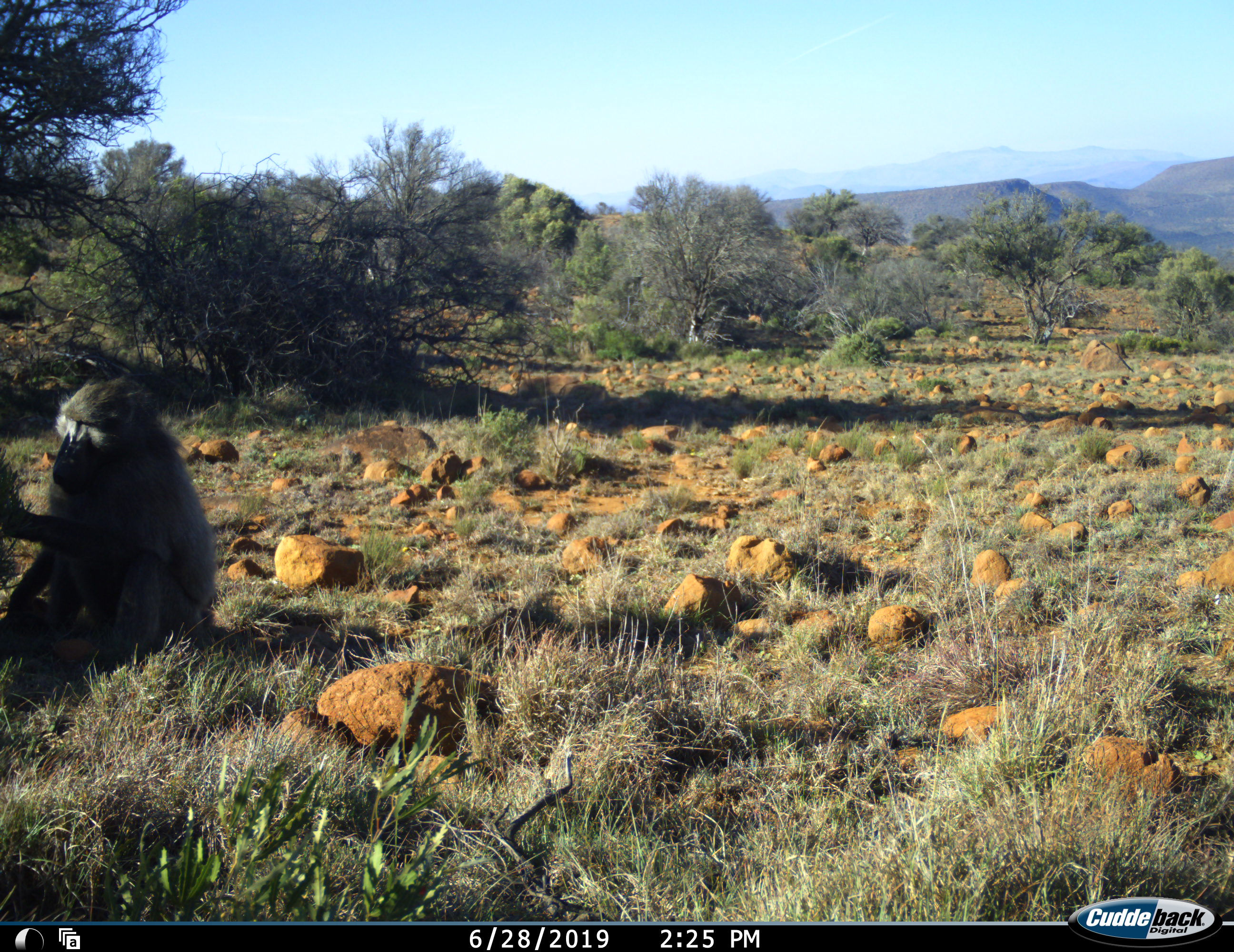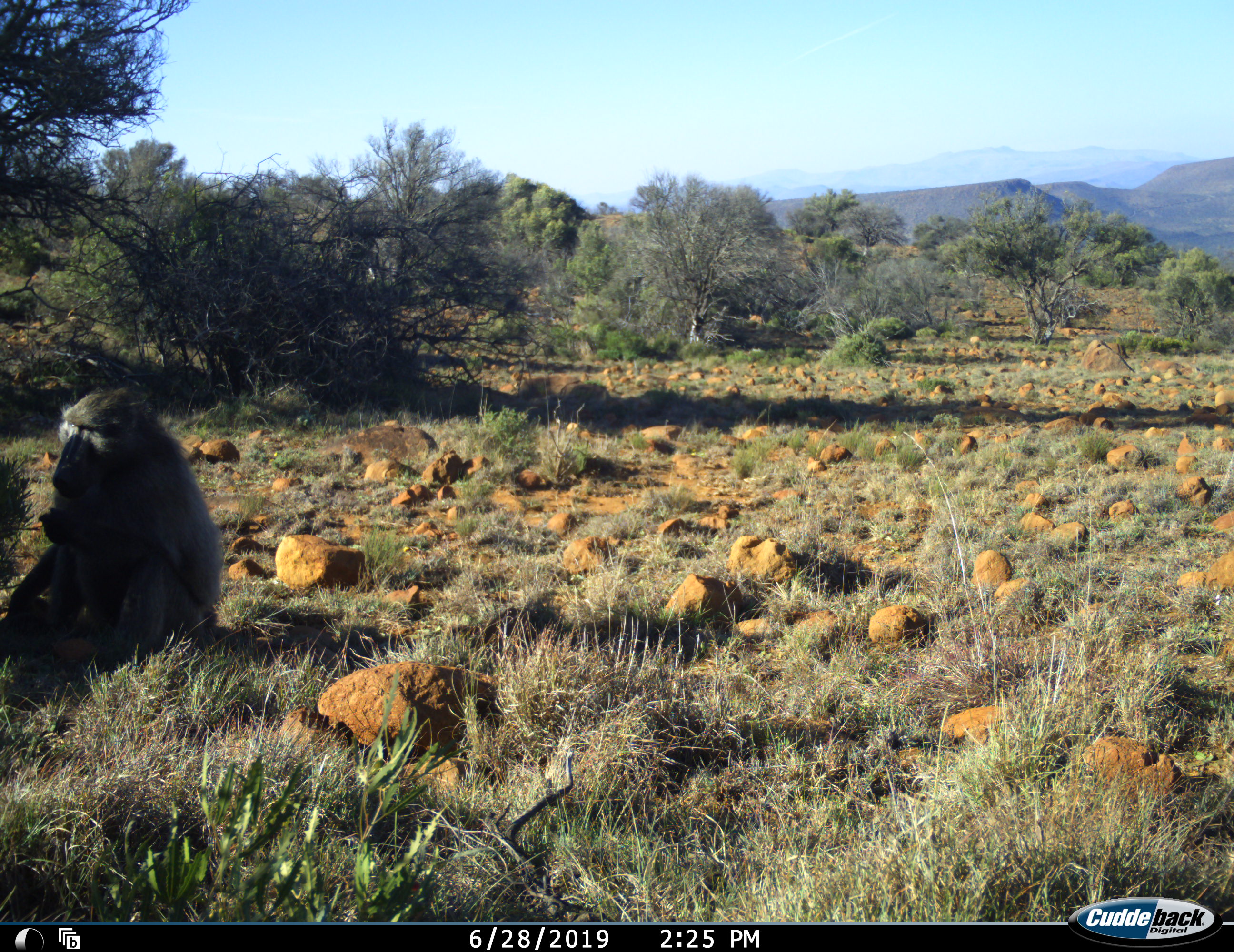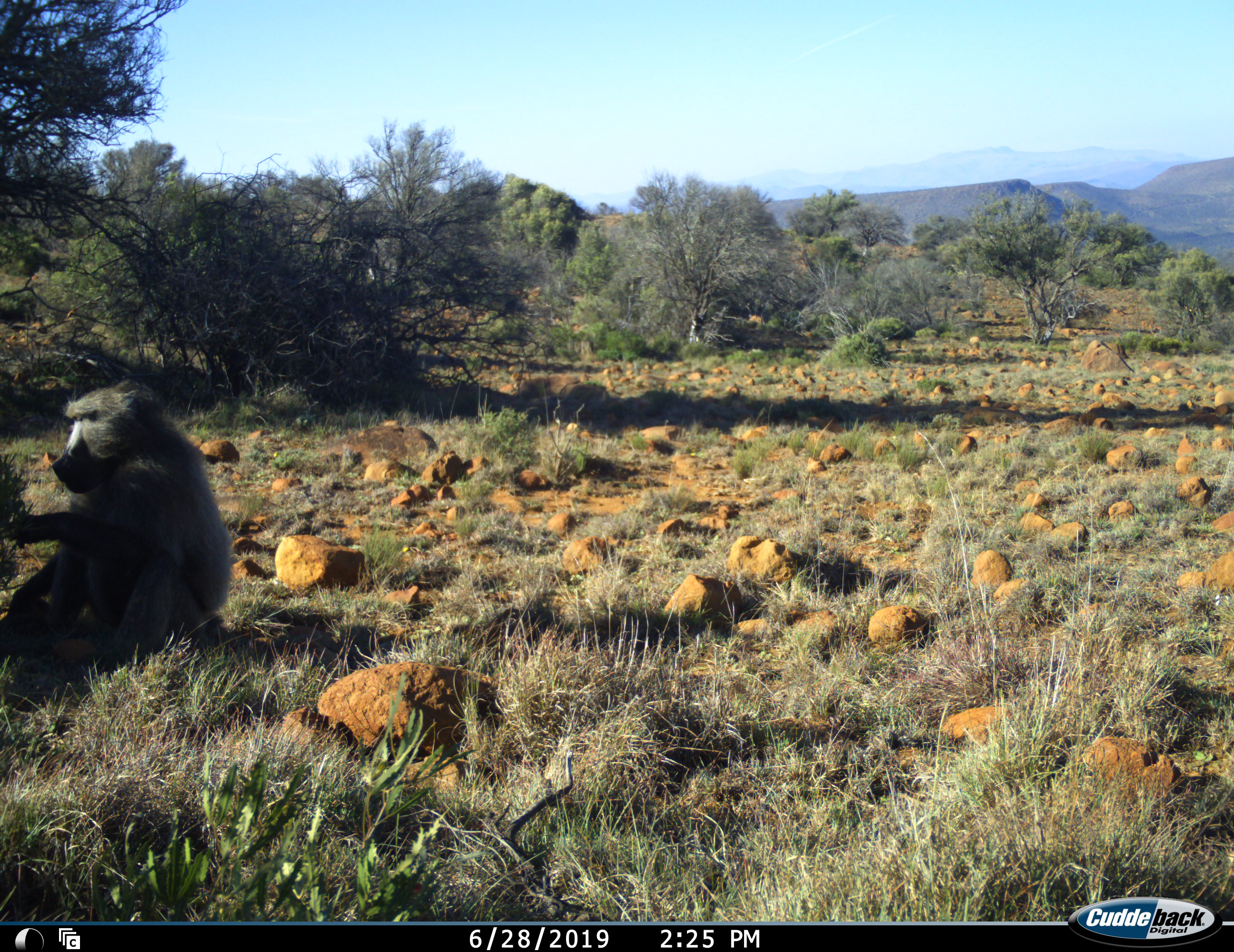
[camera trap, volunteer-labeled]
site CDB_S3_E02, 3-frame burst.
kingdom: Animalia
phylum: Chordata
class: Mammalia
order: Primates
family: Cercopithecidae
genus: Papio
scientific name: Papio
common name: baboon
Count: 1.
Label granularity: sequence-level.